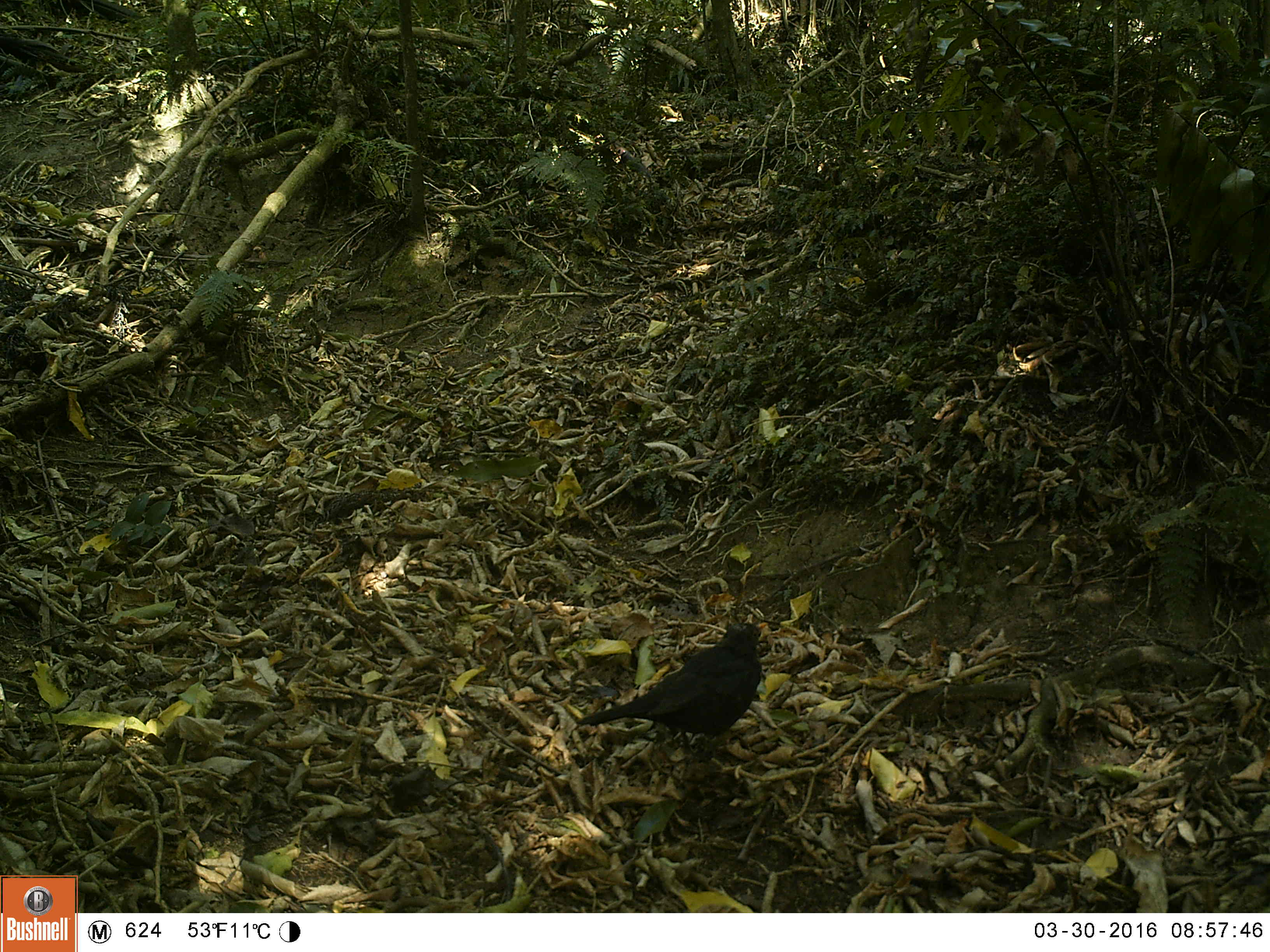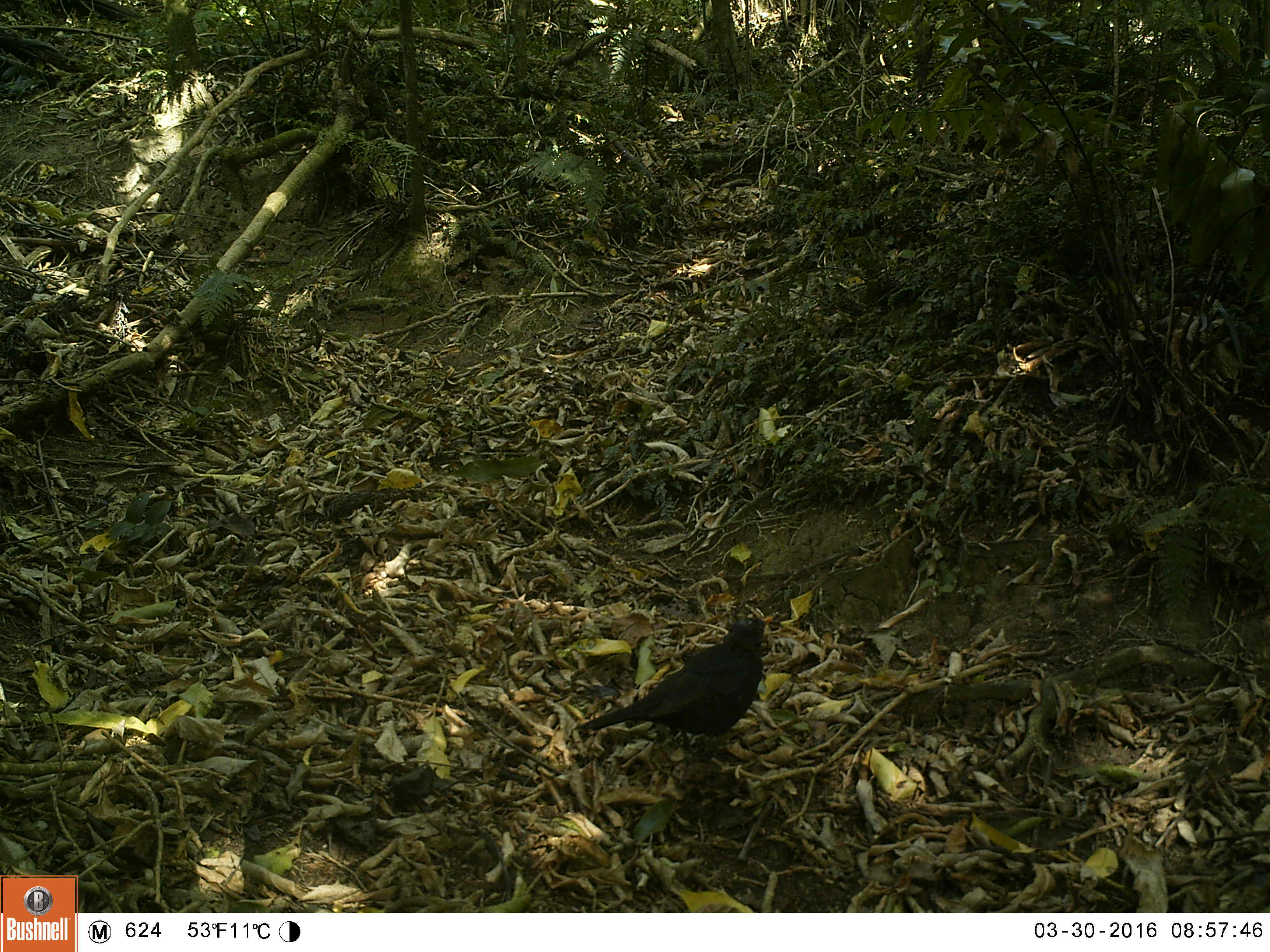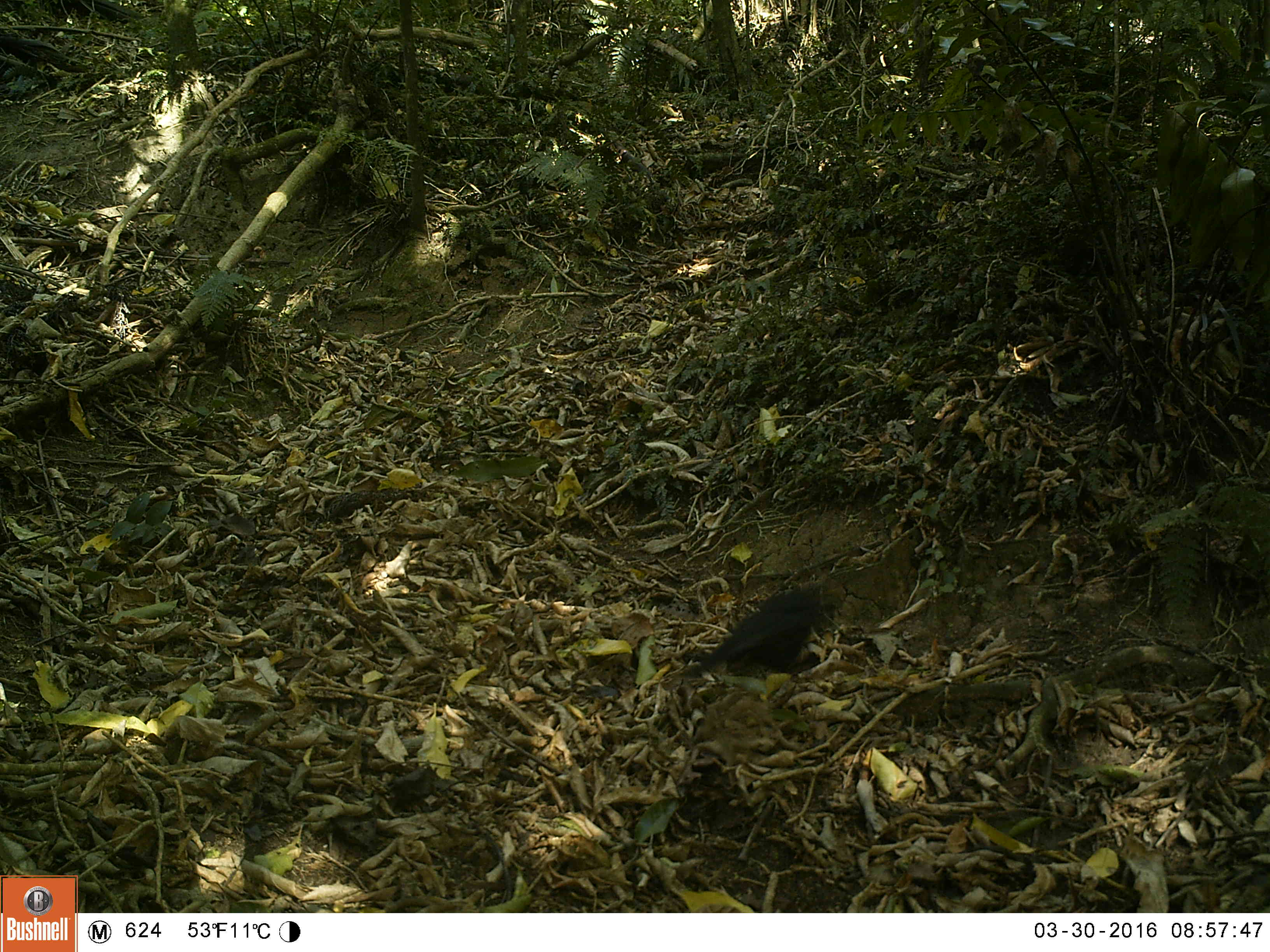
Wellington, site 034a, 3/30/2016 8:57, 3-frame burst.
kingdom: Animalia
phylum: Chordata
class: Aves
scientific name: Aves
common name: bird